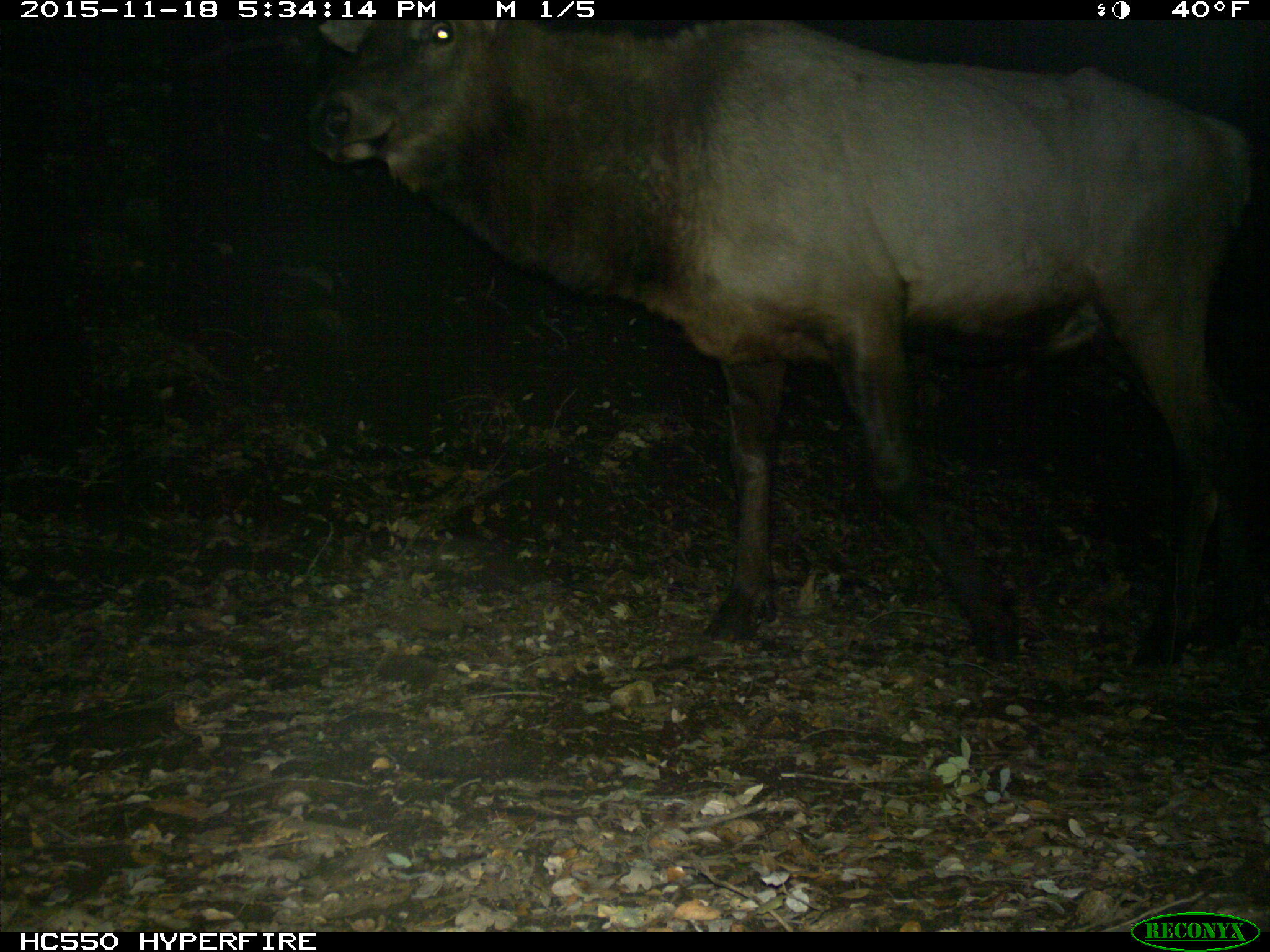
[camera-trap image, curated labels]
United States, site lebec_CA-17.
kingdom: Animalia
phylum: Chordata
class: Mammalia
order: Artiodactyla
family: Cervidae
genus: Cervus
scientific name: Cervus canadensis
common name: elk